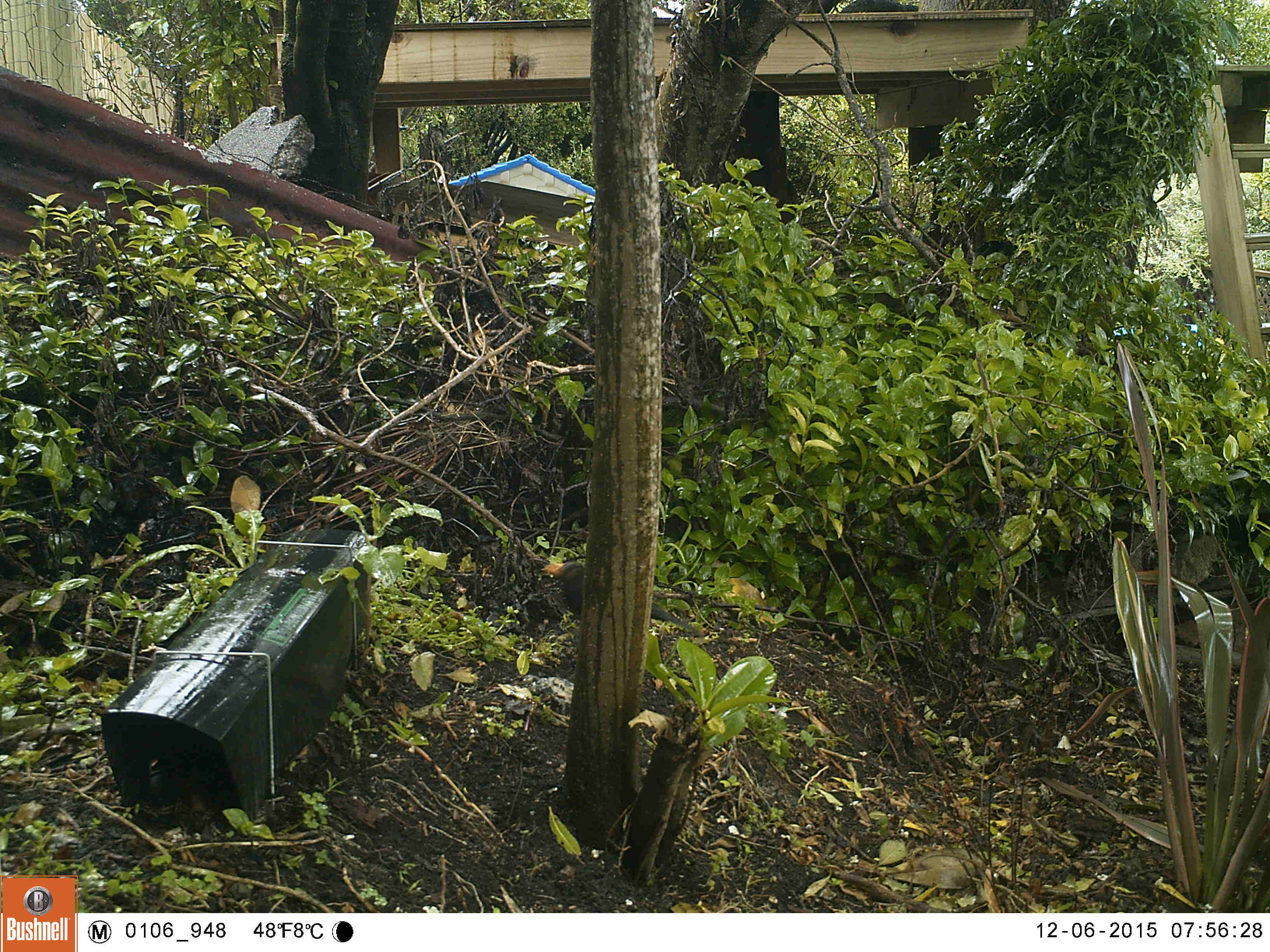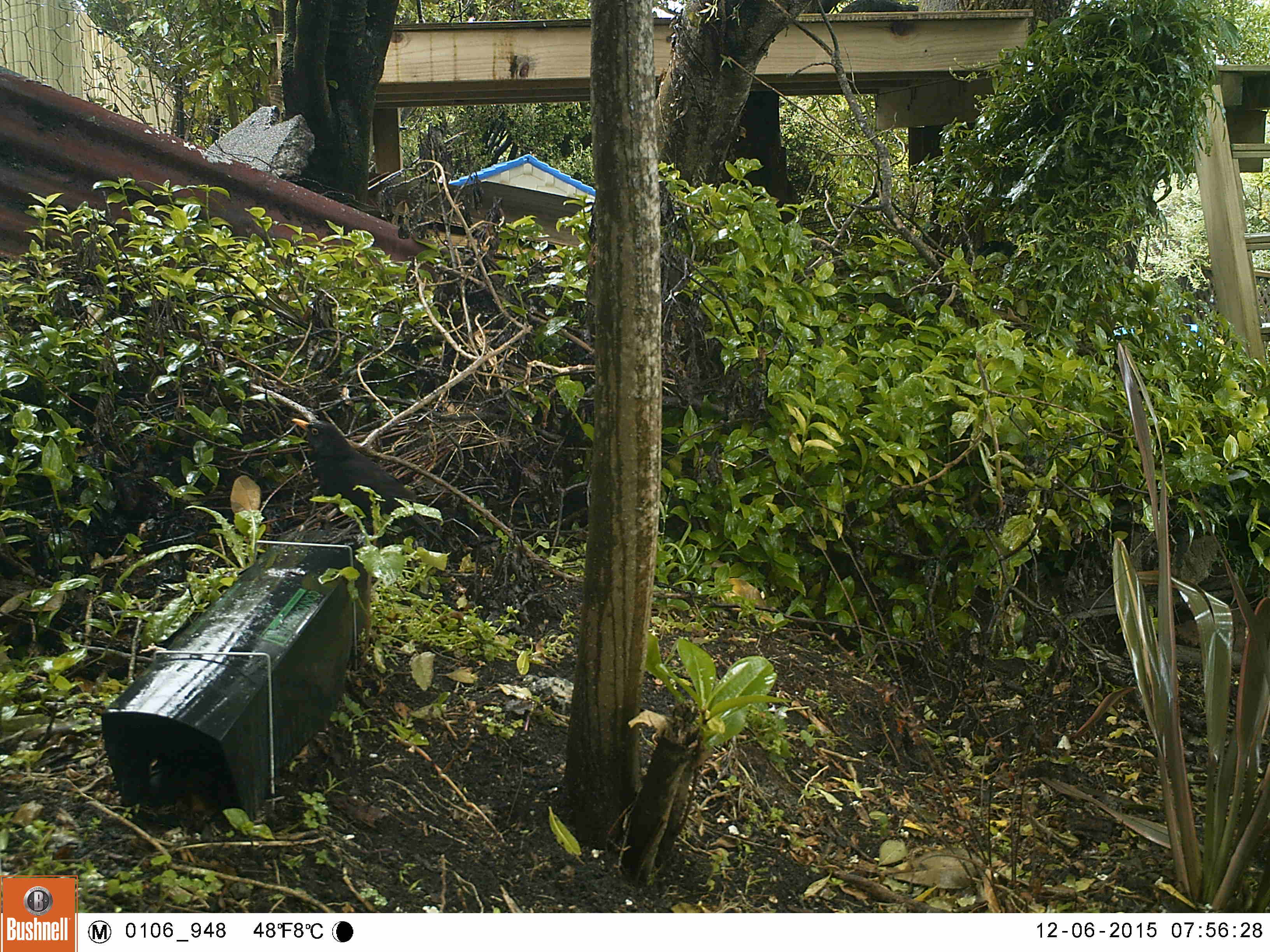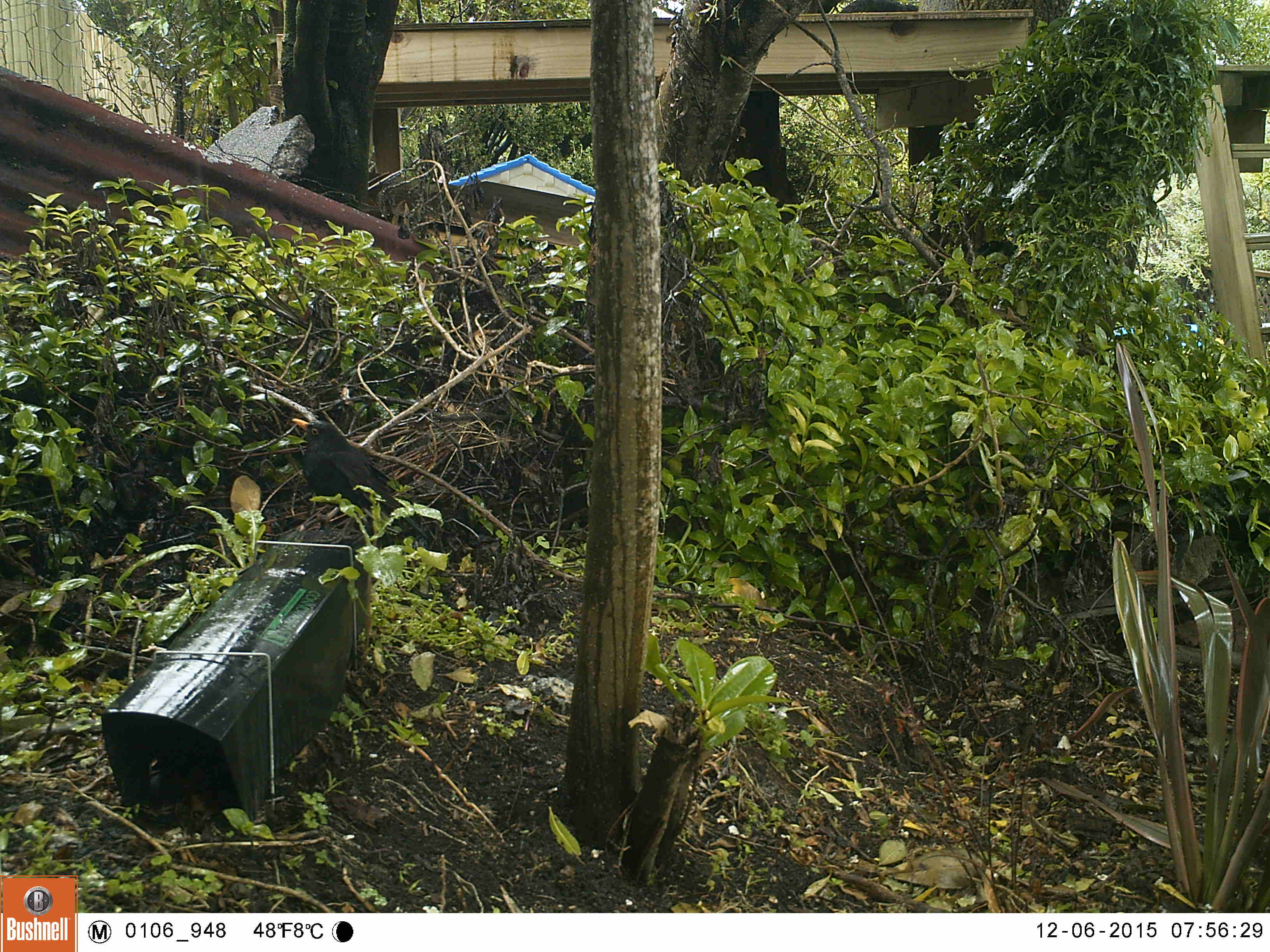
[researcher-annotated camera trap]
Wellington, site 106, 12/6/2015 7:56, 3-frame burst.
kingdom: Animalia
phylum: Chordata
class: Aves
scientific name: Aves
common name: bird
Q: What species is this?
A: Bird (Aves).